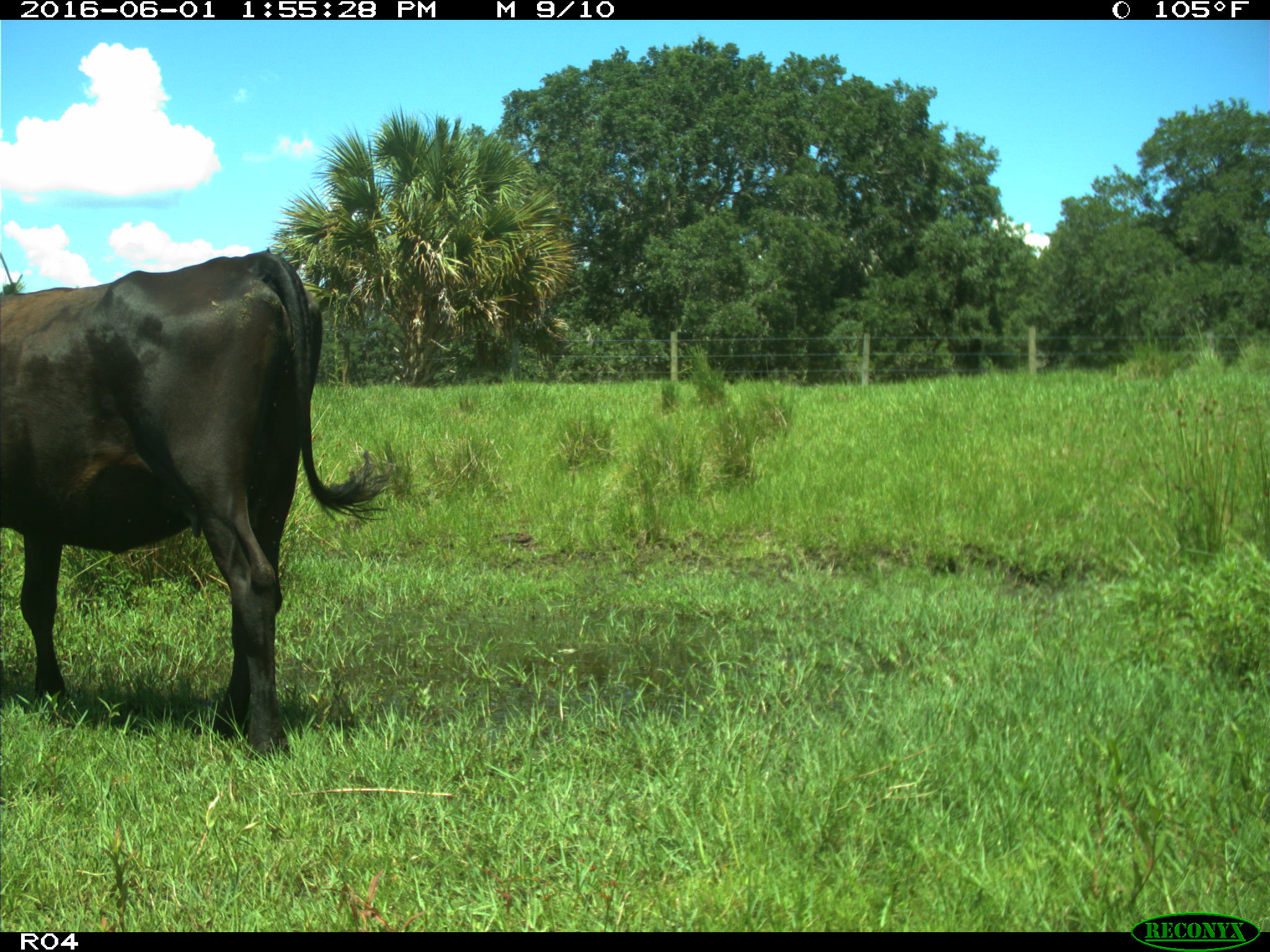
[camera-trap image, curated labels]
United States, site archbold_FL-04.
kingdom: Animalia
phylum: Chordata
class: Mammalia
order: Artiodactyla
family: Bovidae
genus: Bos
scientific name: Bos taurus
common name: domestic cow